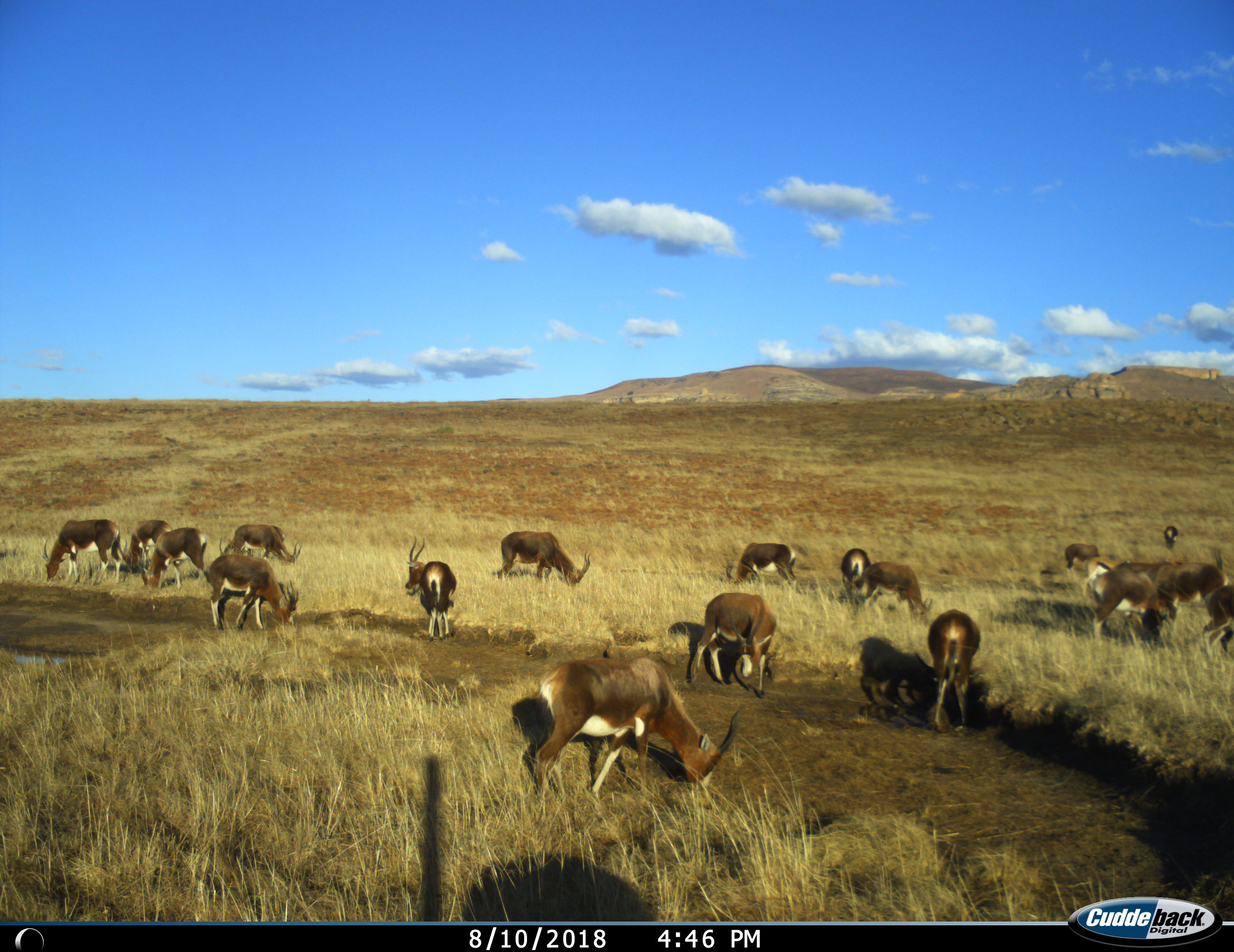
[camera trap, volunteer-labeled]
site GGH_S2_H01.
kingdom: Animalia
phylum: Chordata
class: Mammalia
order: Artiodactyla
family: Bovidae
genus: Damaliscus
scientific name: Damaliscus pygargus phillipsi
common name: blesbok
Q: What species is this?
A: Blesbok (Damaliscus pygargus phillipsi).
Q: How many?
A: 11-50.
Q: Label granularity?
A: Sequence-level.